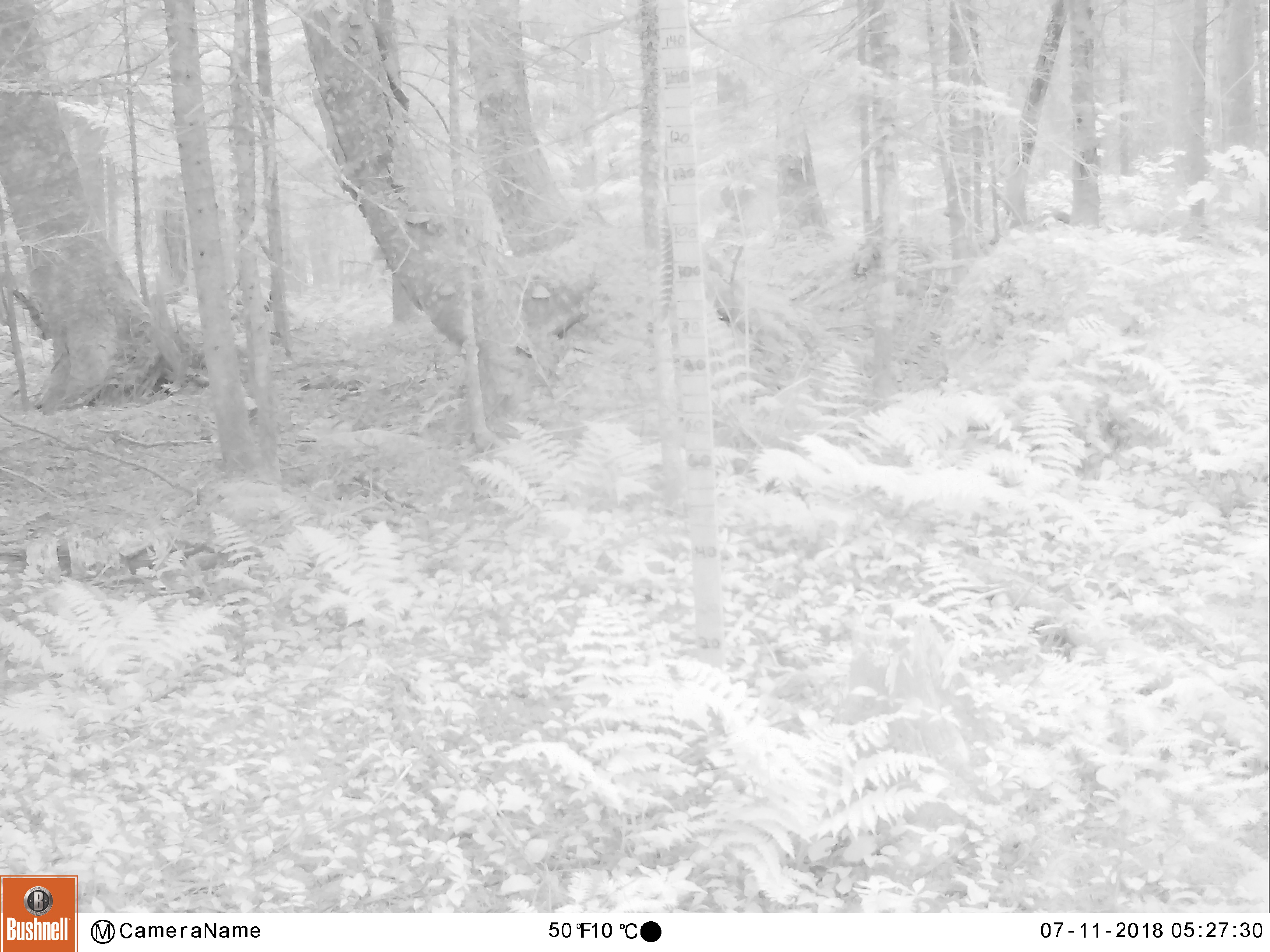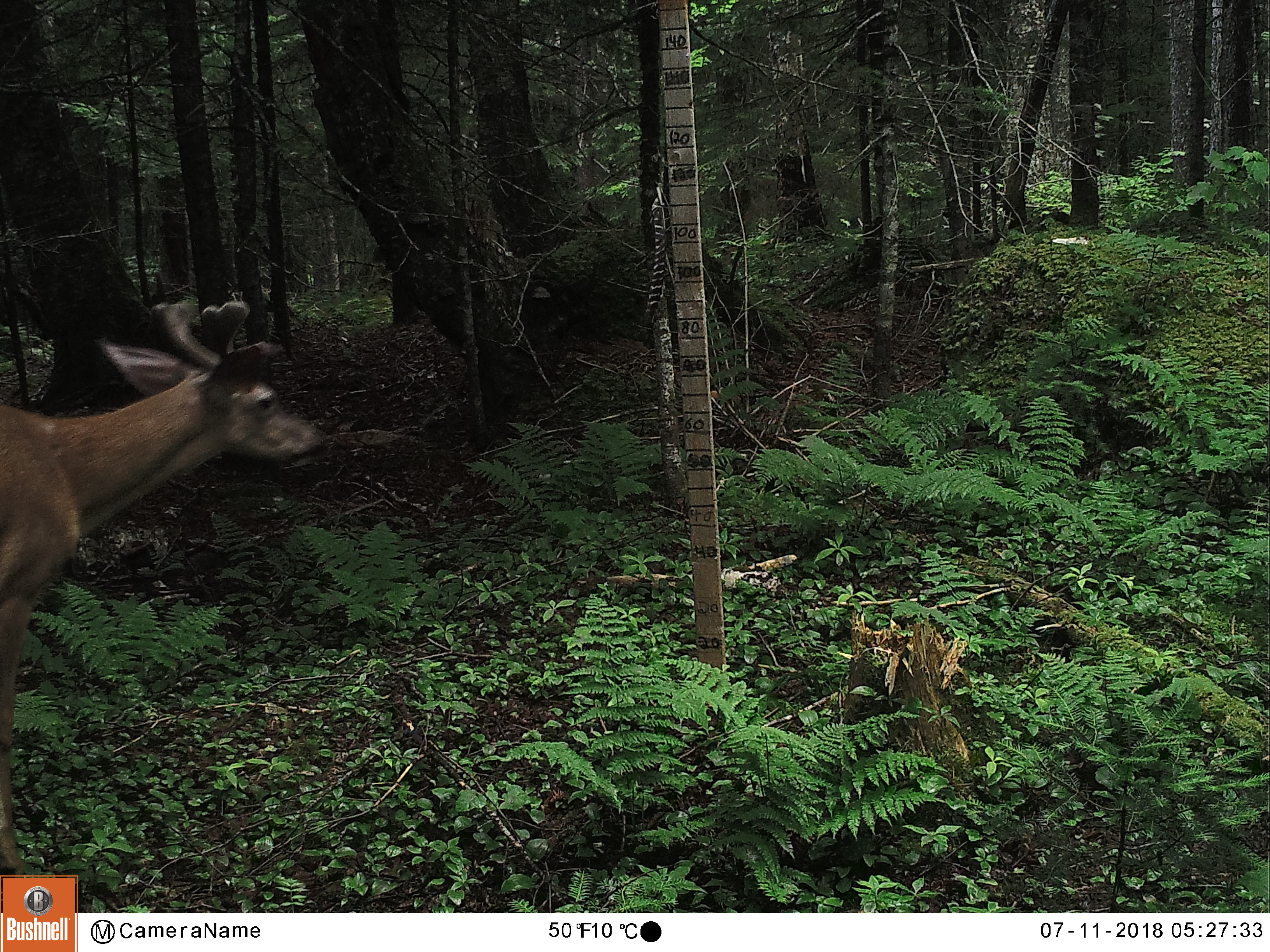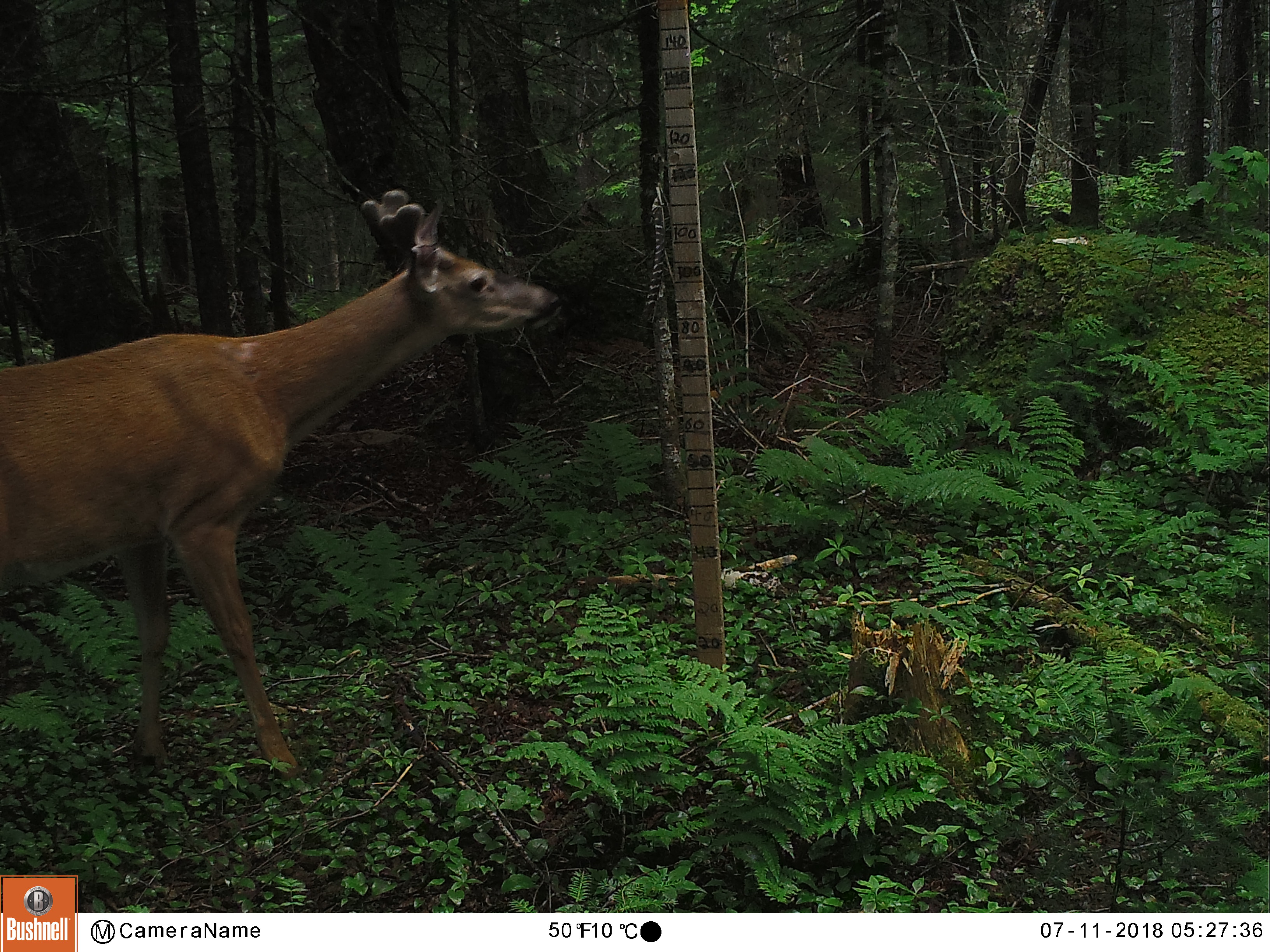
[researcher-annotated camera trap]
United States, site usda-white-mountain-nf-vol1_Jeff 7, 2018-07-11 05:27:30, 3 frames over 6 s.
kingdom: Animalia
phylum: Chordata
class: Mammalia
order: Artiodactyla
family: Cervidae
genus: Odocoileus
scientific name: Odocoileus virginianus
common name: white-tailed deer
White-tailed deer (Odocoileus virginianus).